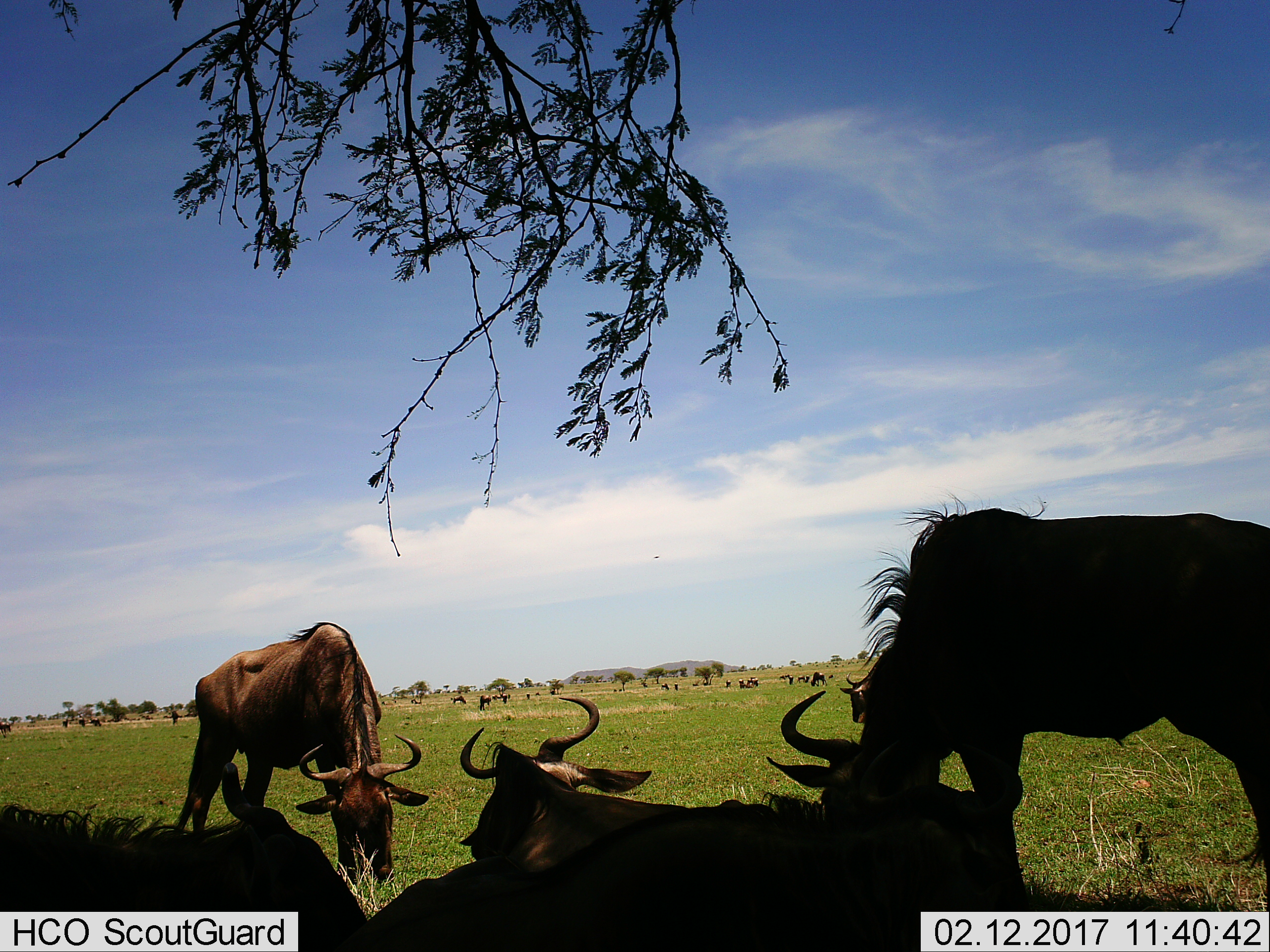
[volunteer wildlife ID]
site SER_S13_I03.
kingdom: Animalia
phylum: Chordata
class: Mammalia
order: Artiodactyla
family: Bovidae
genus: Connochaetes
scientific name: Connochaetes taurinus taurinus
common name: blue wildebeest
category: wildebeestblue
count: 11-50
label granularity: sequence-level